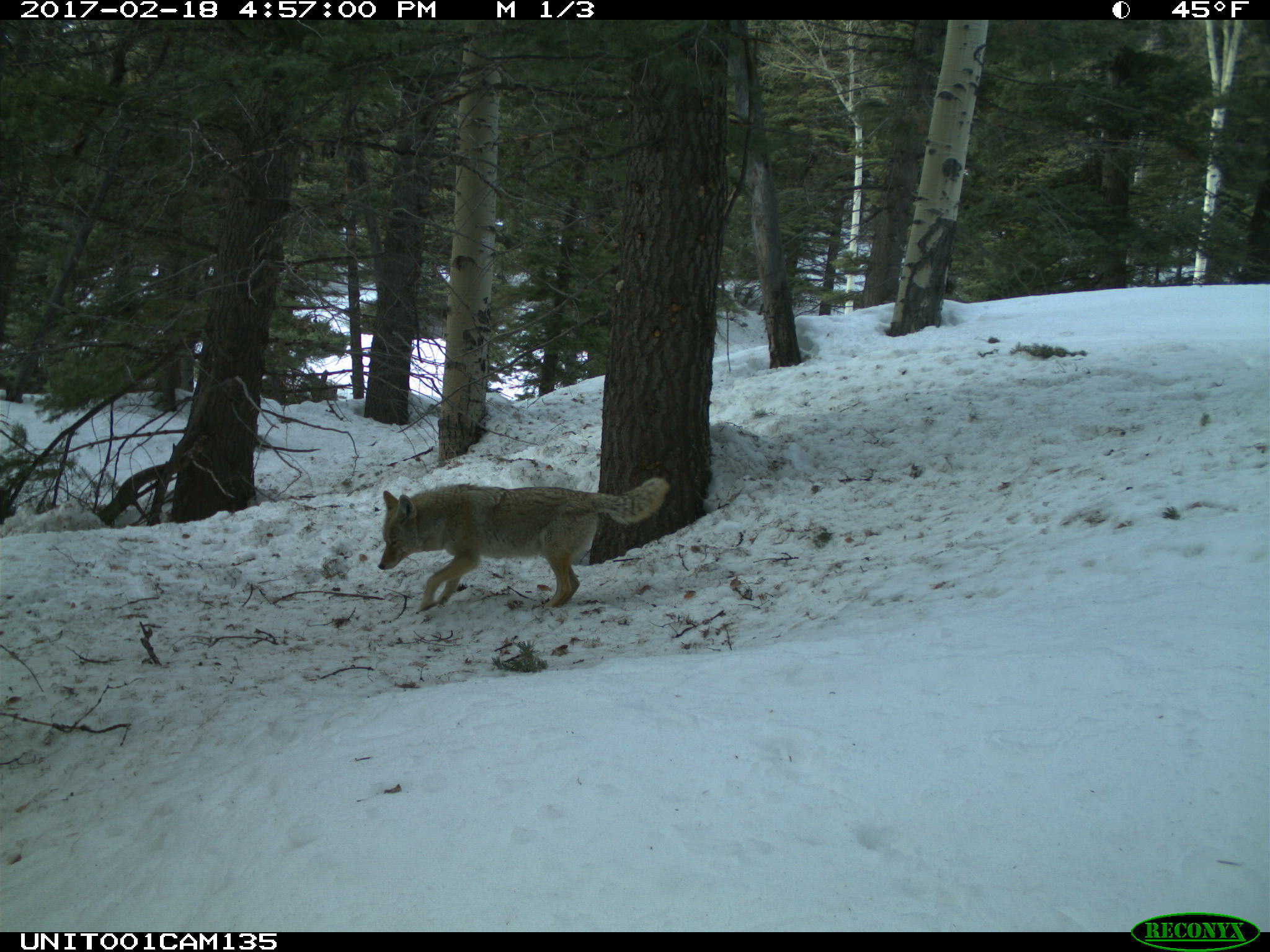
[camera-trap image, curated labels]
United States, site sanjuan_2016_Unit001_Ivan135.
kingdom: Animalia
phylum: Chordata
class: Mammalia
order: Carnivora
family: Canidae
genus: Canis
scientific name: Canis latrans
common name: coyote